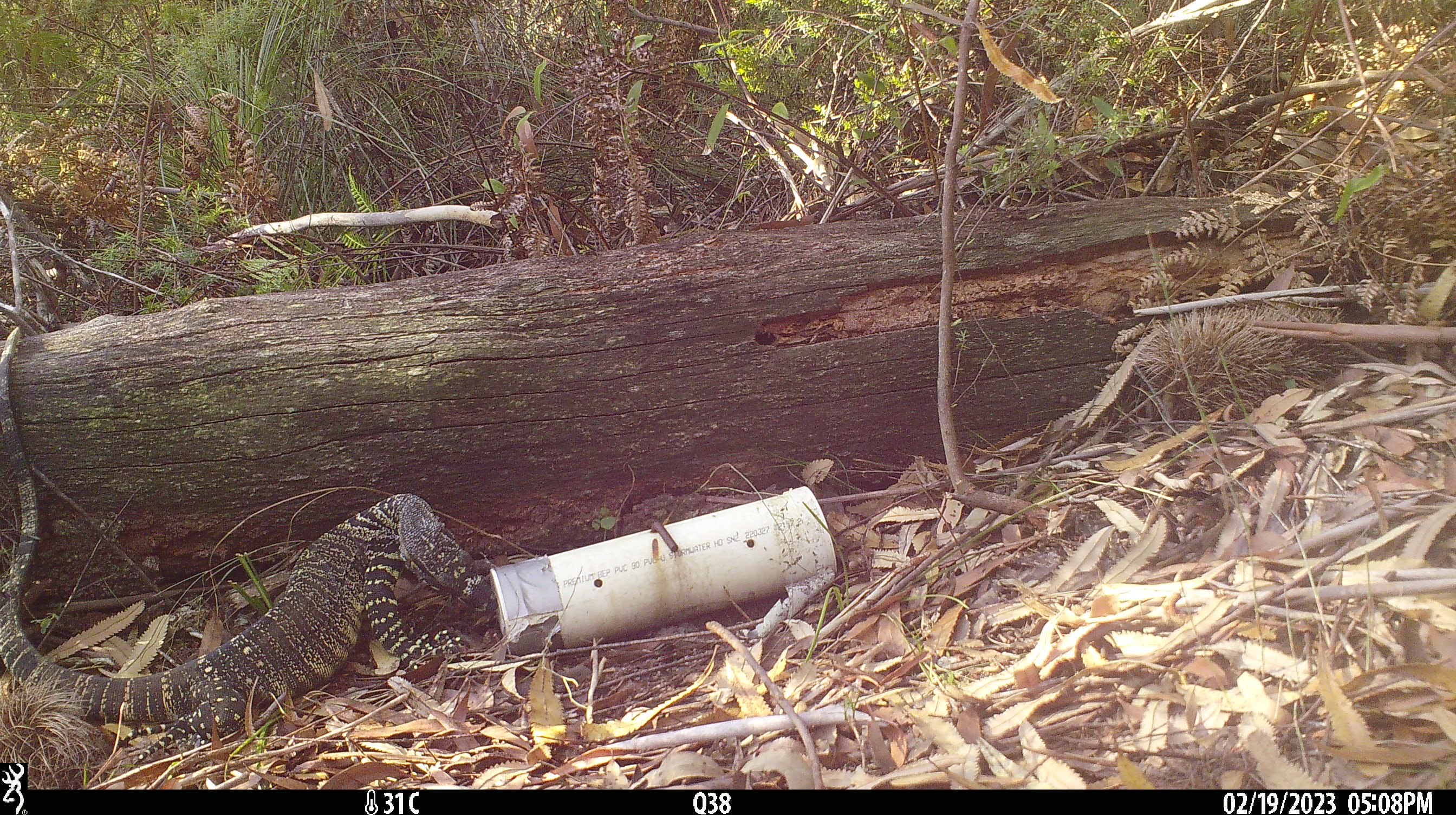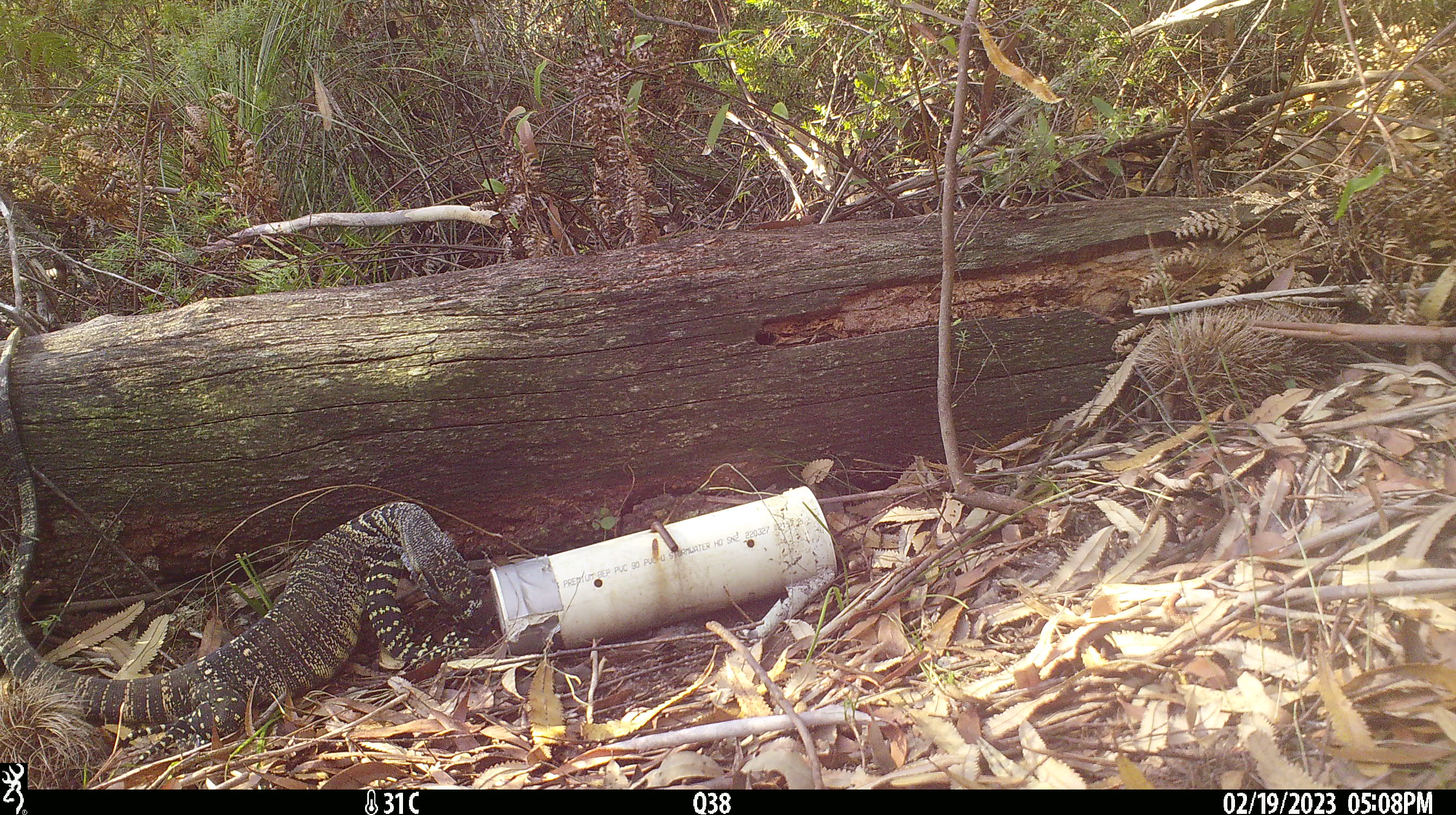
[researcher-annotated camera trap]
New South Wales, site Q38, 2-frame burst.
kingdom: Animalia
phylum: Chordata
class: Reptilia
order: Squamata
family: Varanidae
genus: Varanus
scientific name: Varanus varius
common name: lace monitor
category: goanna